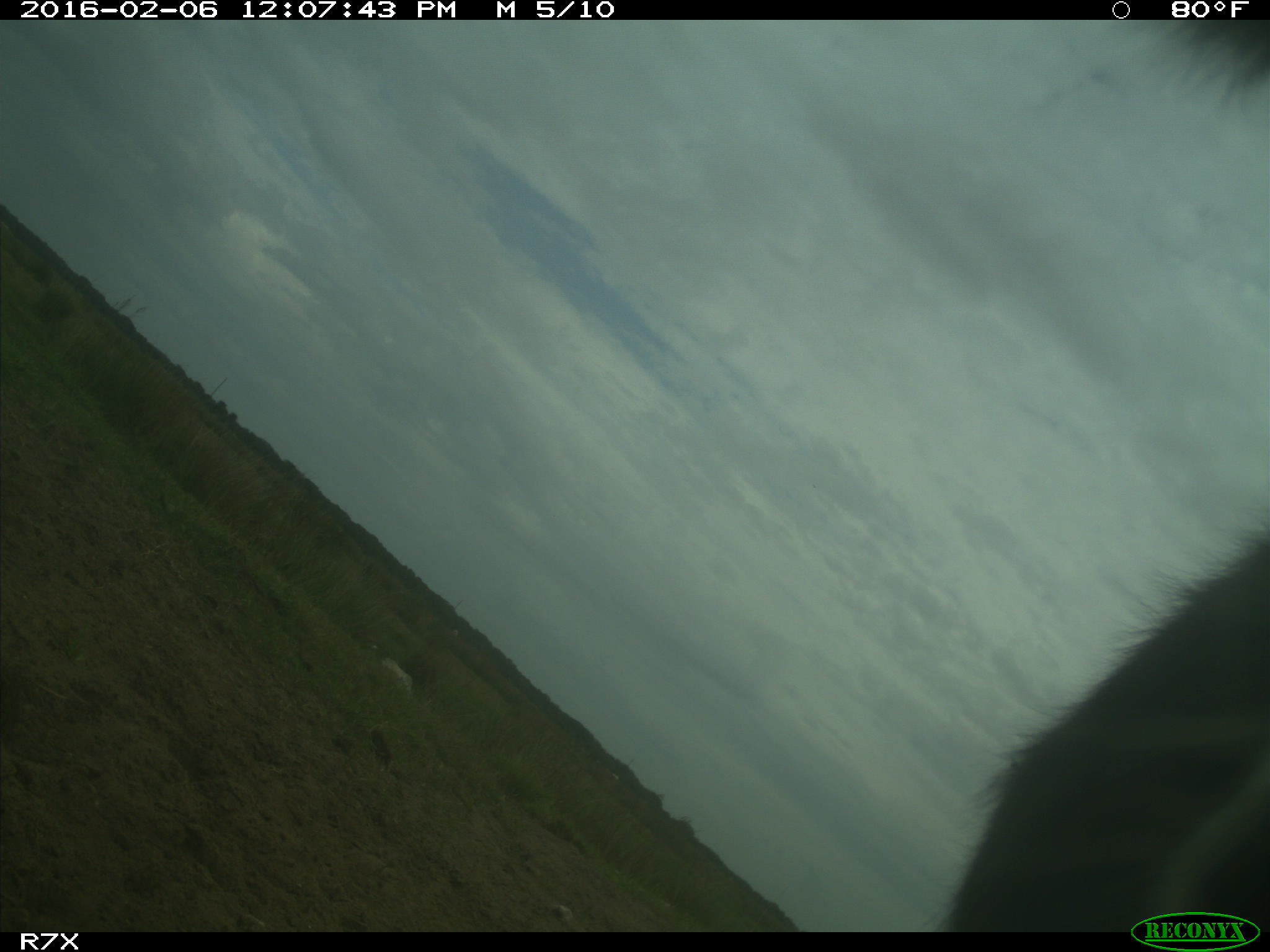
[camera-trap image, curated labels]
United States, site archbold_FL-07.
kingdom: Animalia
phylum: Chordata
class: Mammalia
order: Artiodactyla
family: Bovidae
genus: Bos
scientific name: Bos taurus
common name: domestic cow